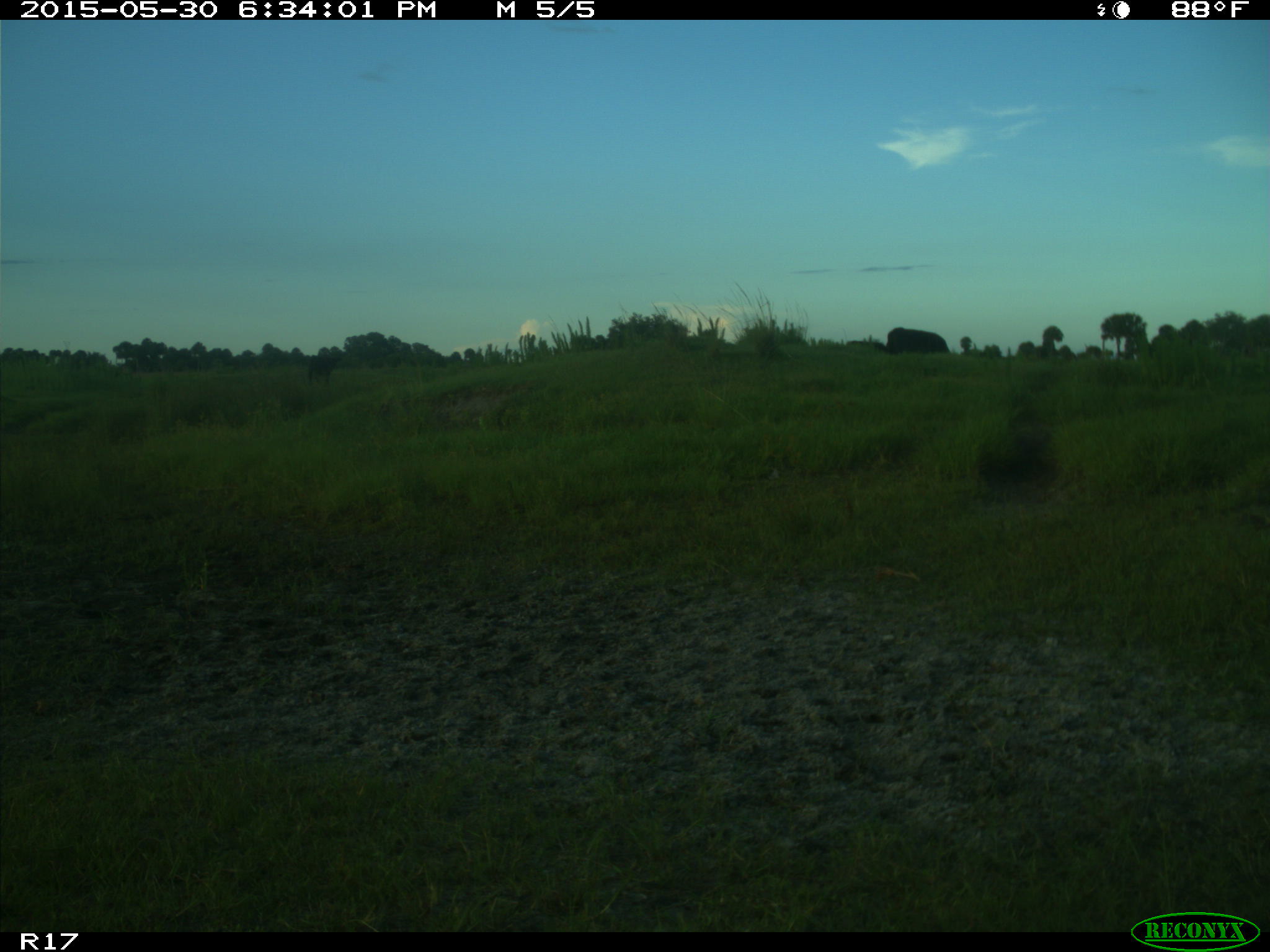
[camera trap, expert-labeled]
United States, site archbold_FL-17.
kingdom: Animalia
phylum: Chordata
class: Mammalia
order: Artiodactyla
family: Bovidae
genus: Bos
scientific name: Bos taurus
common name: domestic cow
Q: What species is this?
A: Bos taurus (domestic cow).